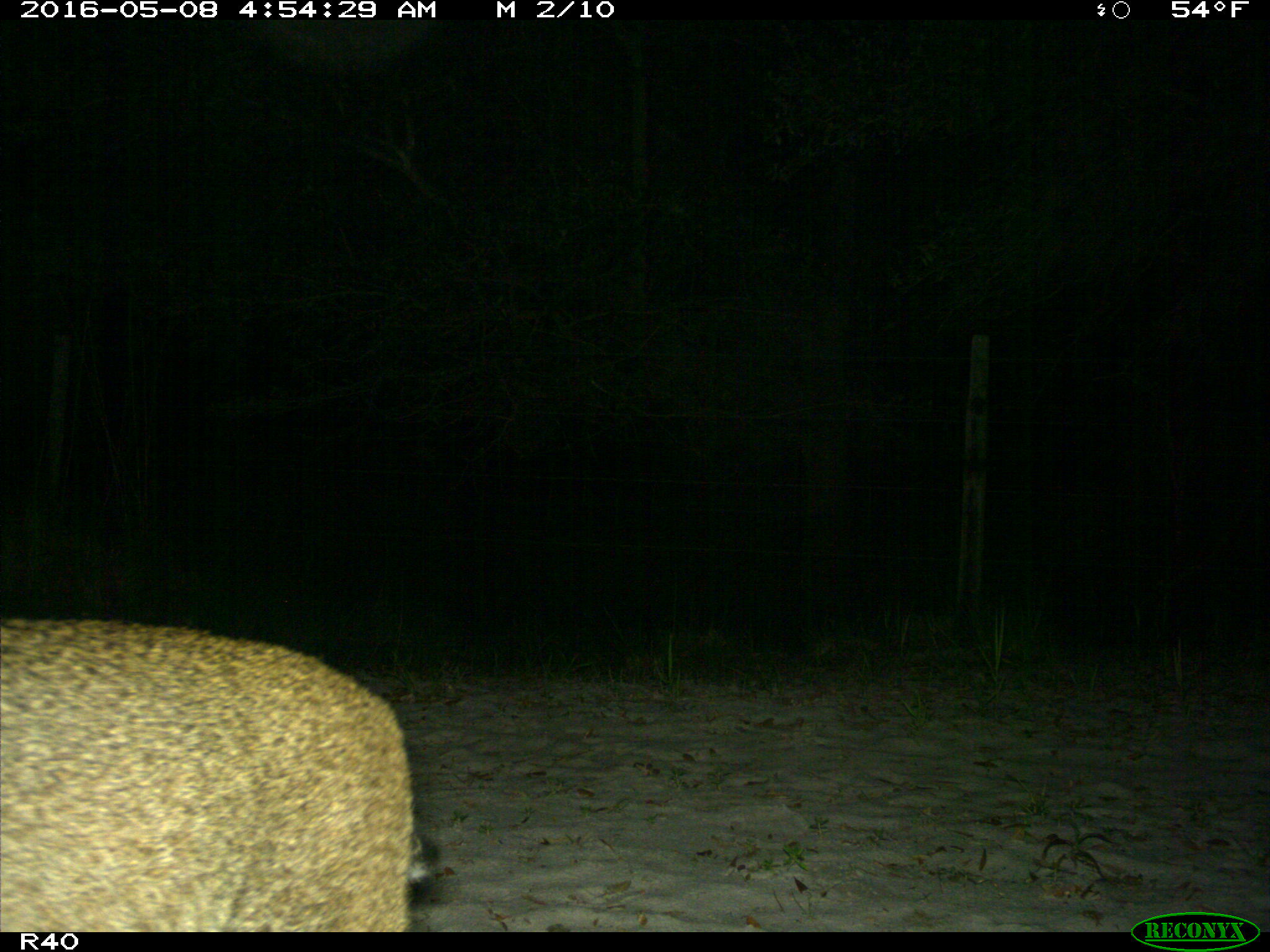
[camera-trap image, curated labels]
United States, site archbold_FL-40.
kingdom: Animalia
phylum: Chordata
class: Mammalia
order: Carnivora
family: Felidae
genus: Lynx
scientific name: Lynx rufus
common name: bobcat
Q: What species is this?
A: Lynx rufus (bobcat).